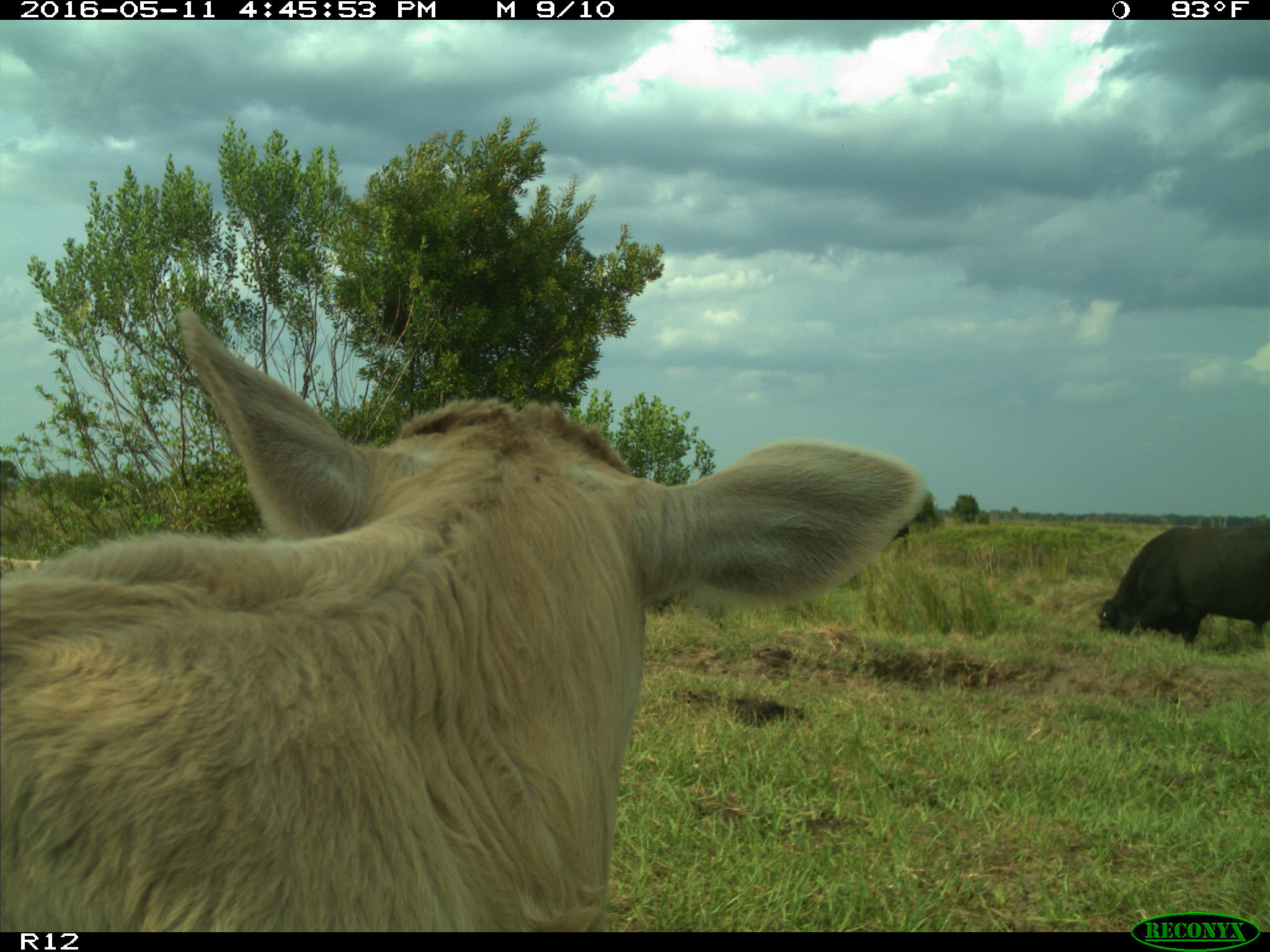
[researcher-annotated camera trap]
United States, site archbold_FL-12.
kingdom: Animalia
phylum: Chordata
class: Mammalia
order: Artiodactyla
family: Bovidae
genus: Bos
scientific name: Bos taurus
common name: domestic cow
Bos taurus (domestic cow).